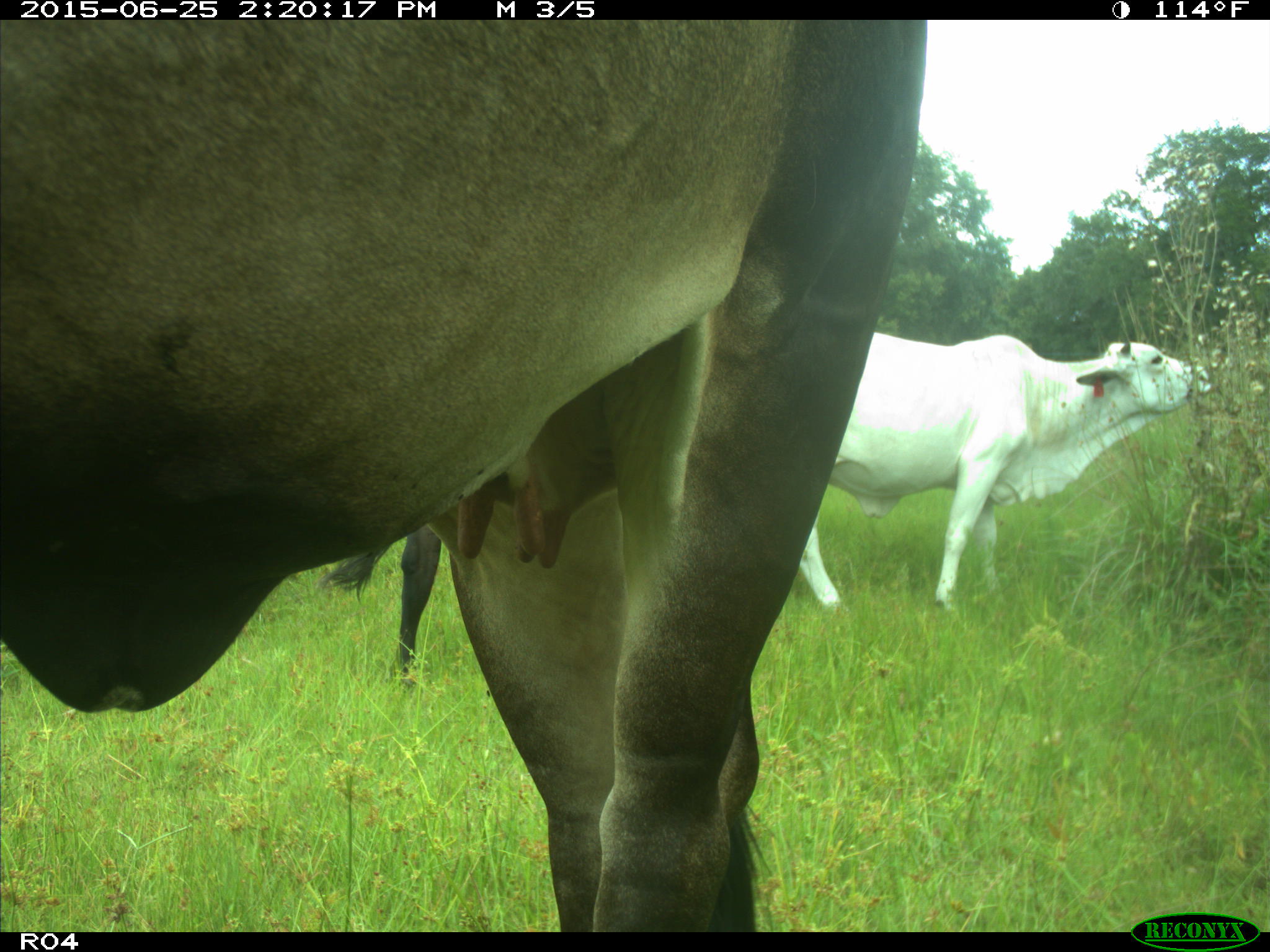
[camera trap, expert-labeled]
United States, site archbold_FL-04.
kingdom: Animalia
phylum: Chordata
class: Mammalia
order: Artiodactyla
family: Bovidae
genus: Bos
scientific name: Bos taurus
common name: domestic cow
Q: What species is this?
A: Bos taurus (domestic cow).